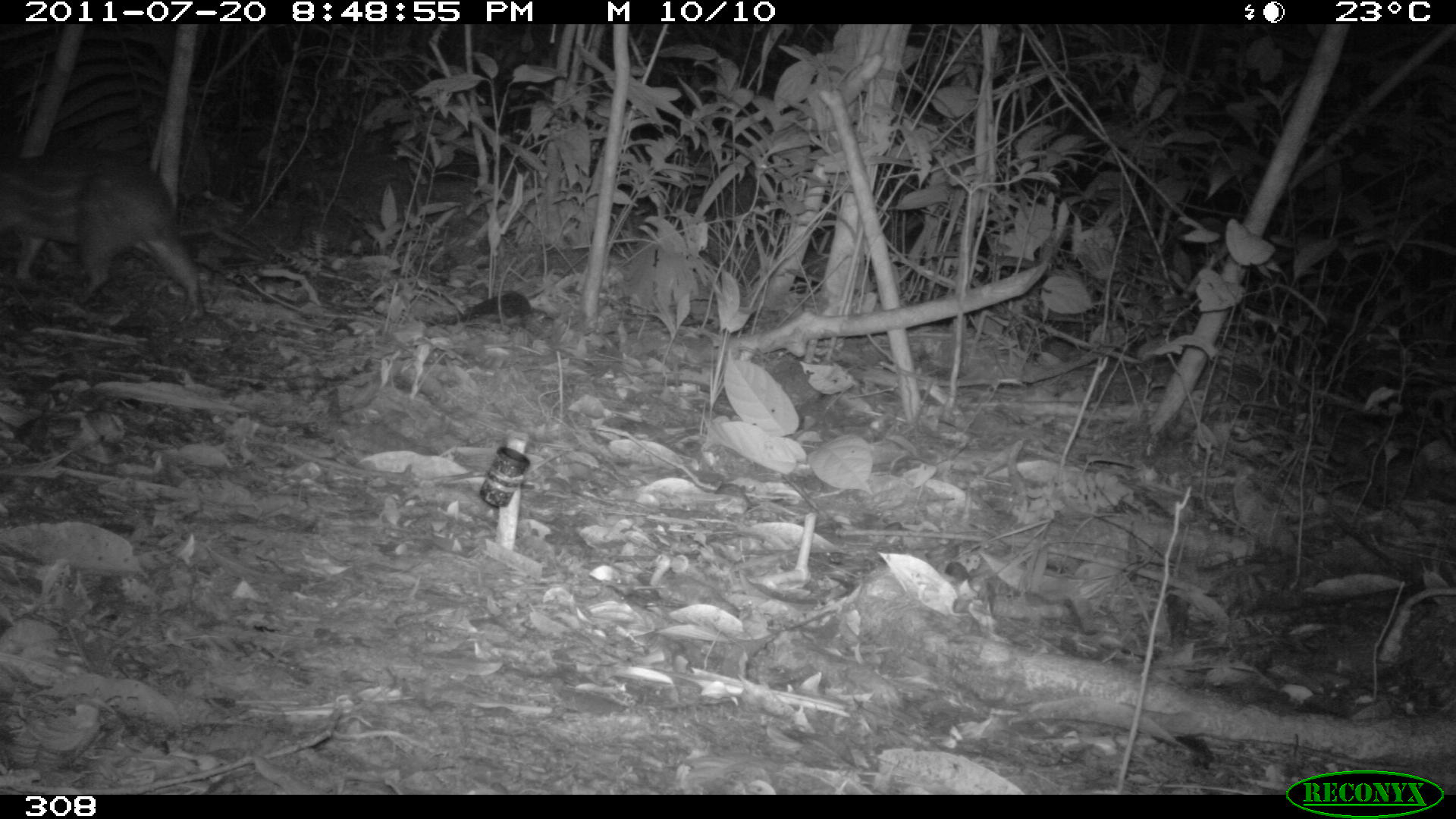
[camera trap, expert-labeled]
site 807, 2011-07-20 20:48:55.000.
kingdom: Animalia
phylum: Chordata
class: Mammalia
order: Rodentia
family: Cuniculidae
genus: Cuniculus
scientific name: Cuniculus paca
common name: spotted paca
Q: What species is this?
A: Cuniculus paca (spotted paca).